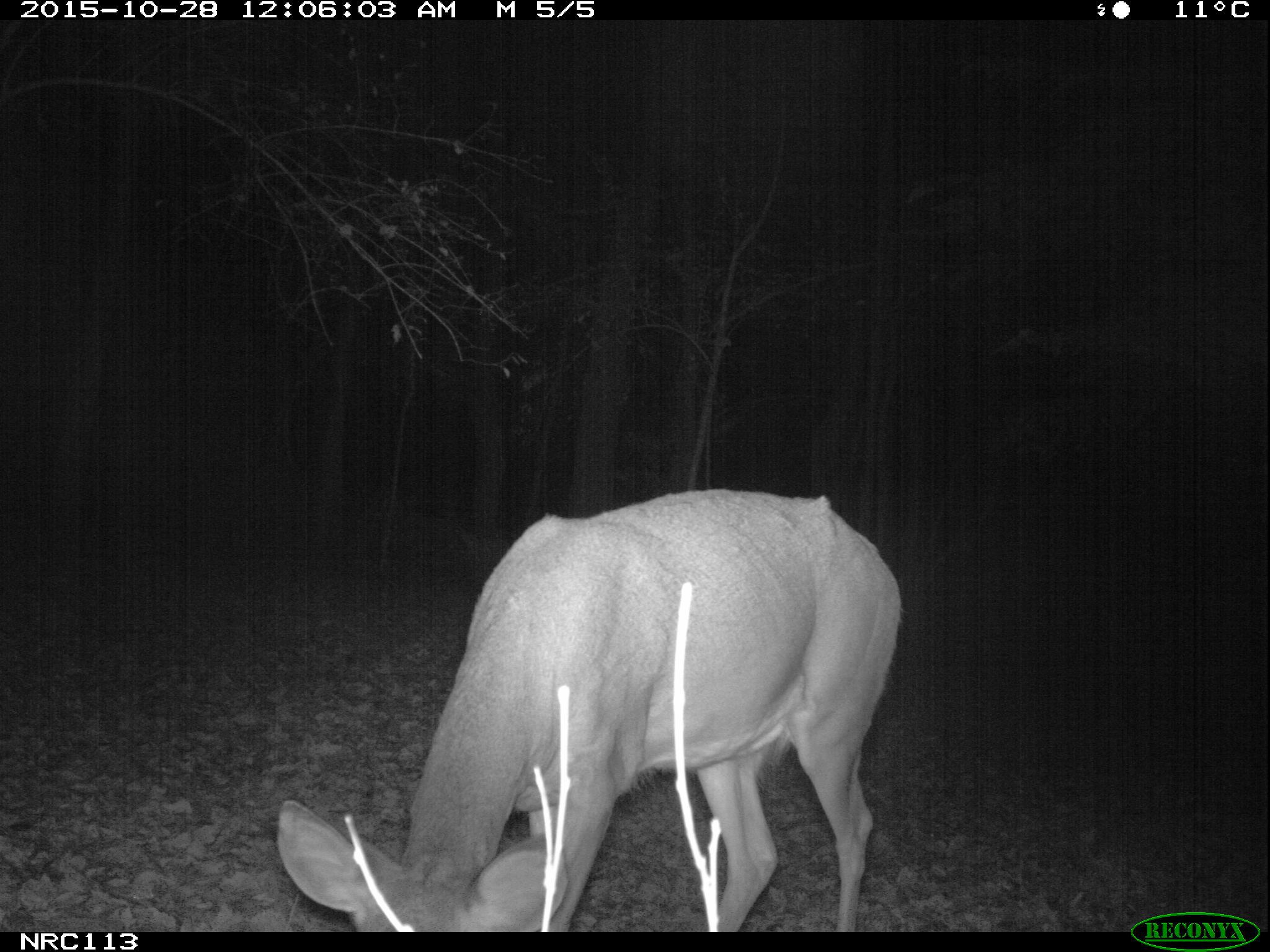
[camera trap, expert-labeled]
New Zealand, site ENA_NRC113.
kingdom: Animalia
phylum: Chordata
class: Mammalia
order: Artiodactyla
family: Cervidae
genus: Odocoileus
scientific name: Odocoileus virginianus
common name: white-tailed deer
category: white tailed deer